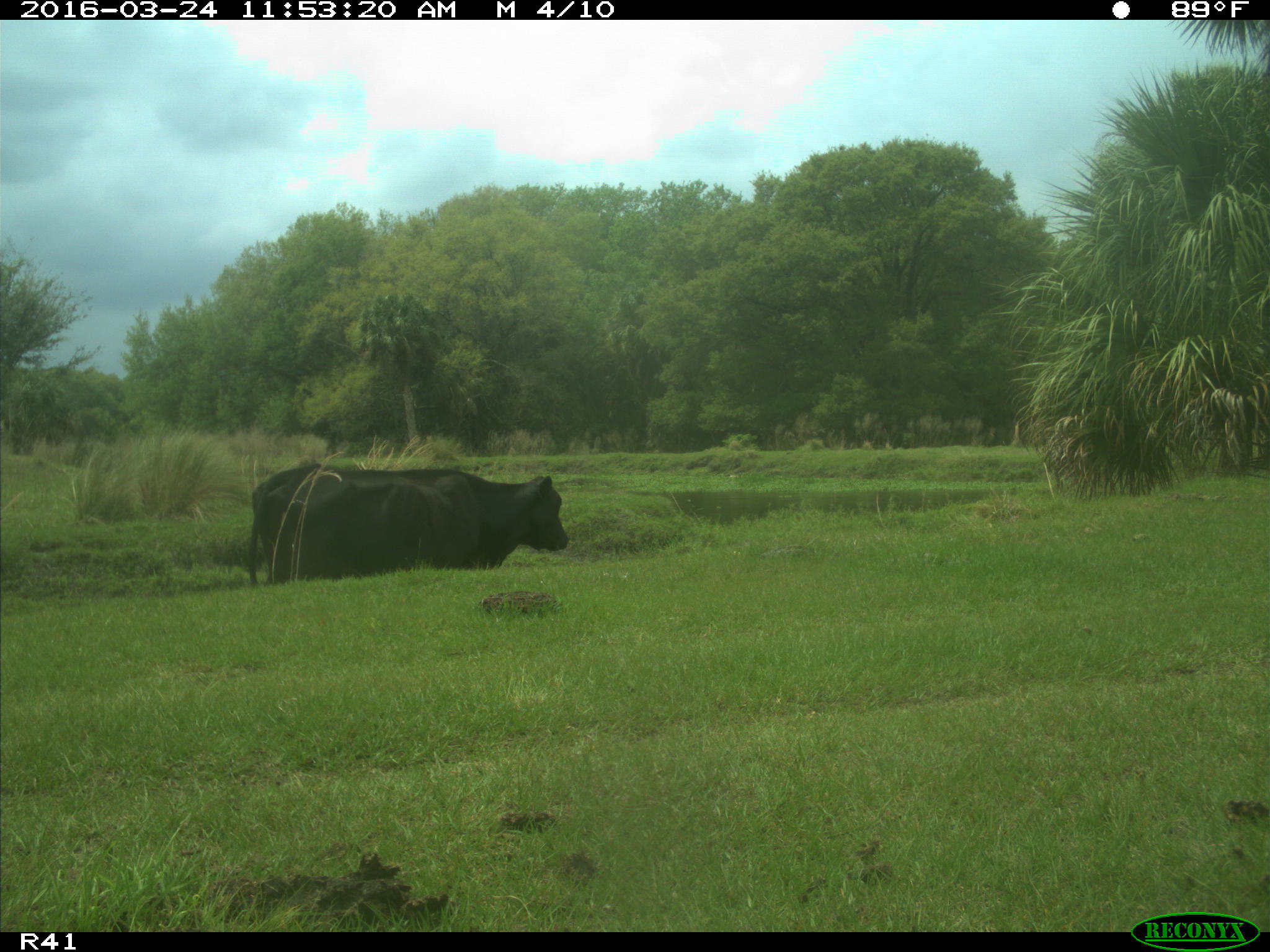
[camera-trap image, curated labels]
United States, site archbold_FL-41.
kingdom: Animalia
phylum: Chordata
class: Mammalia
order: Artiodactyla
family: Bovidae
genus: Bos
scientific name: Bos taurus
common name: domestic cow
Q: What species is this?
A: Bos taurus (domestic cow).